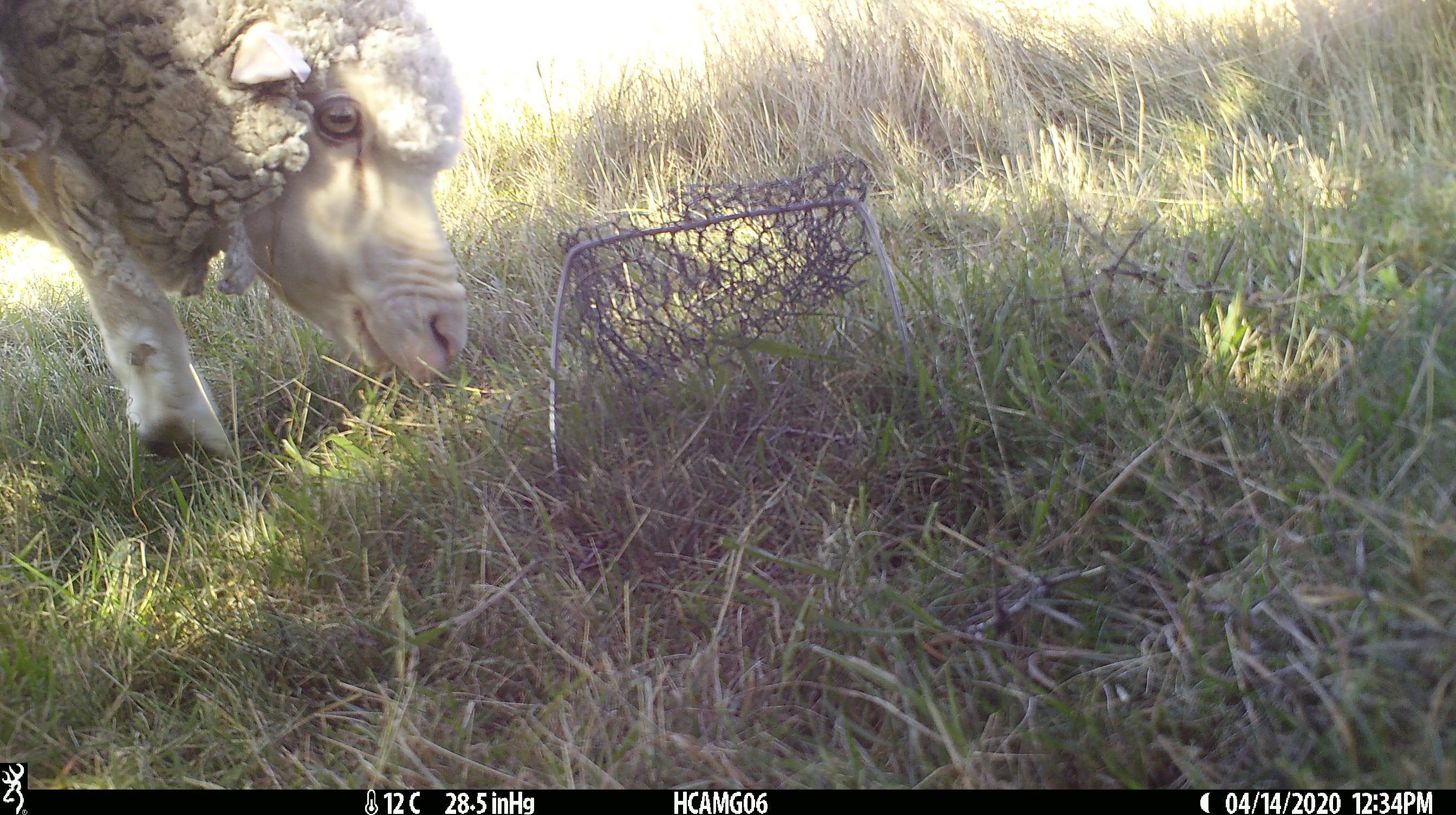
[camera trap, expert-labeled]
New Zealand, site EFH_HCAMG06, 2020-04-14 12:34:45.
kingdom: Animalia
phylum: Chordata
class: Mammalia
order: Artiodactyla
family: Bovidae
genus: Ovis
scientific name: Ovis aries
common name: domestic sheep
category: sheep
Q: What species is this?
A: Sheep (domestic sheep) (Ovis aries).